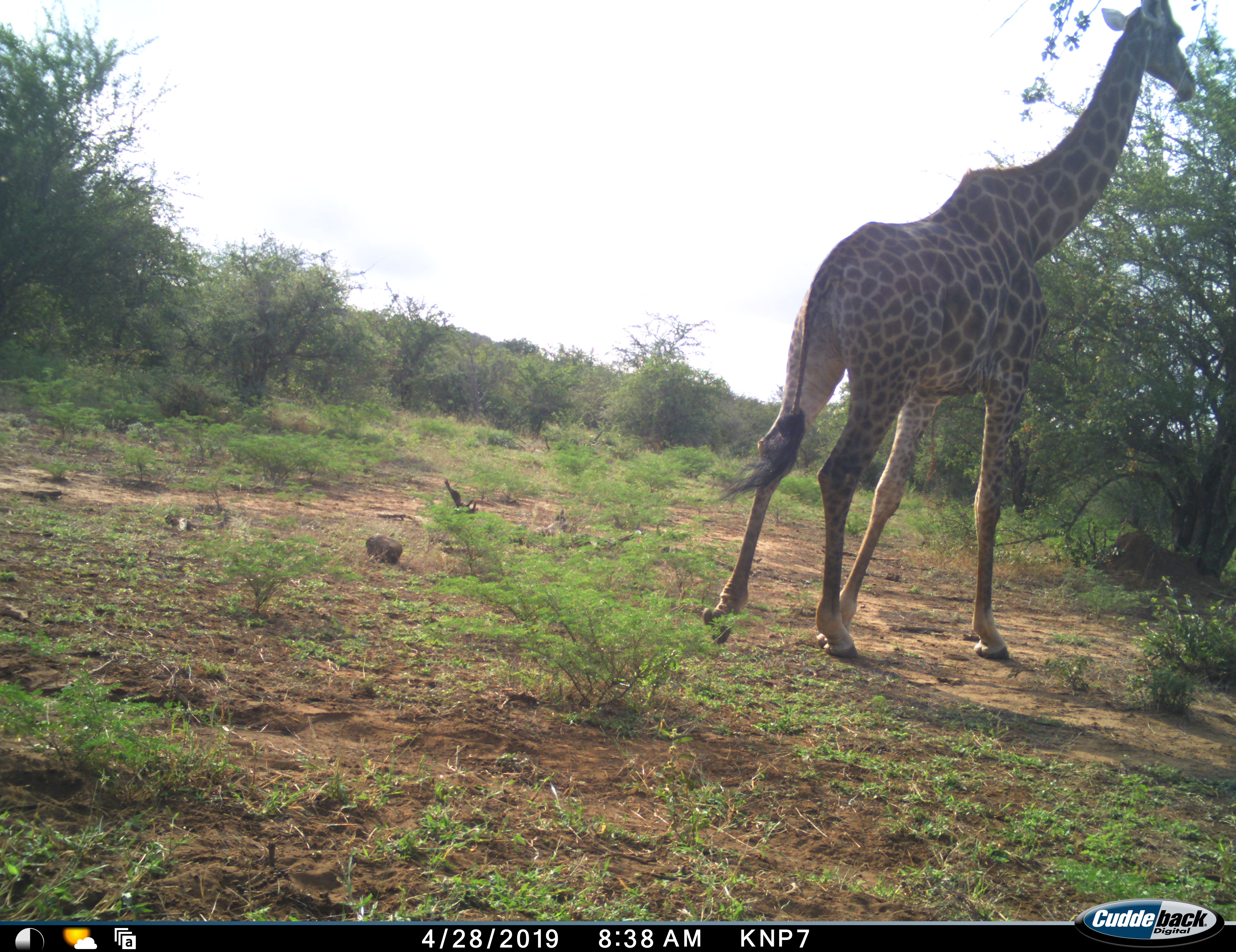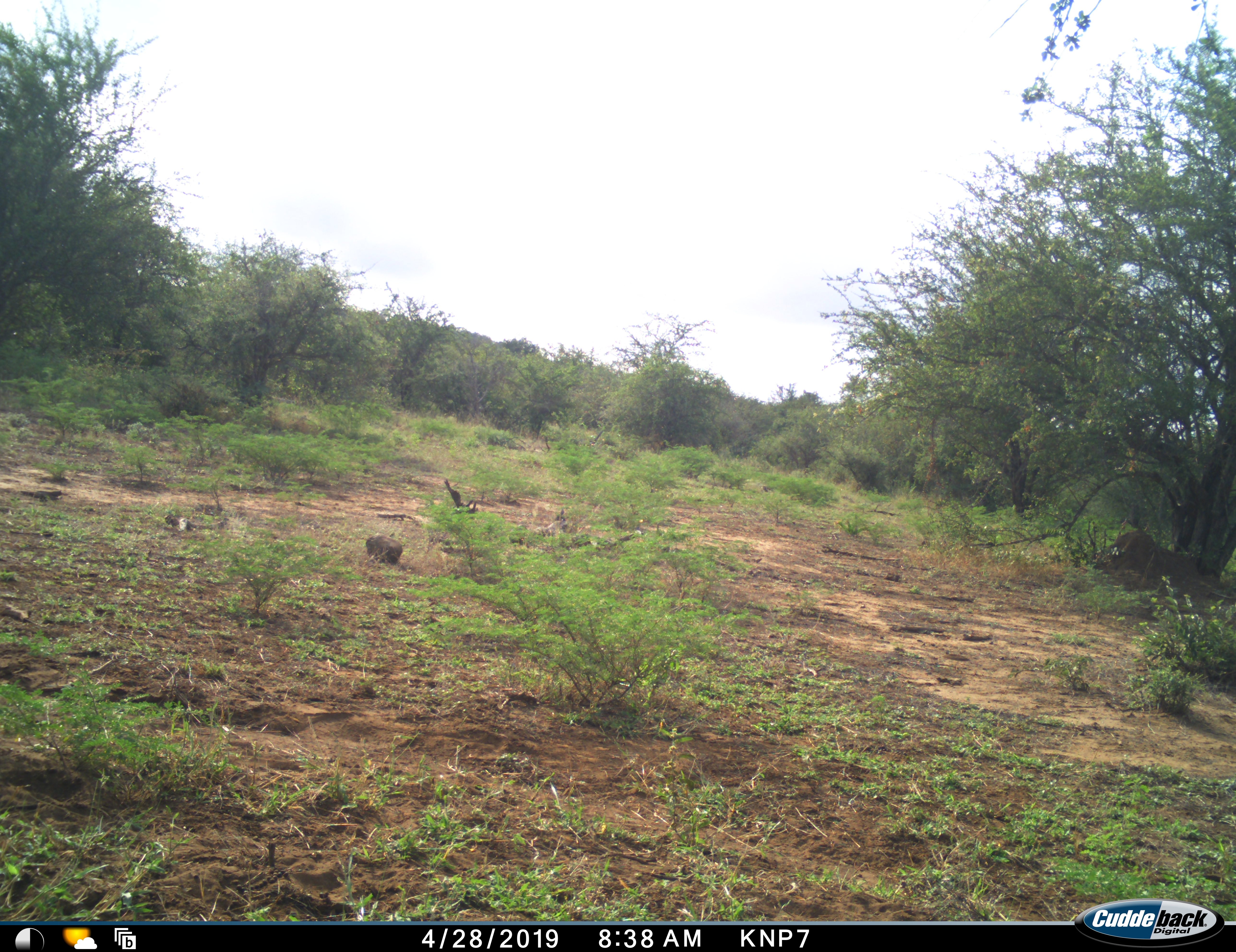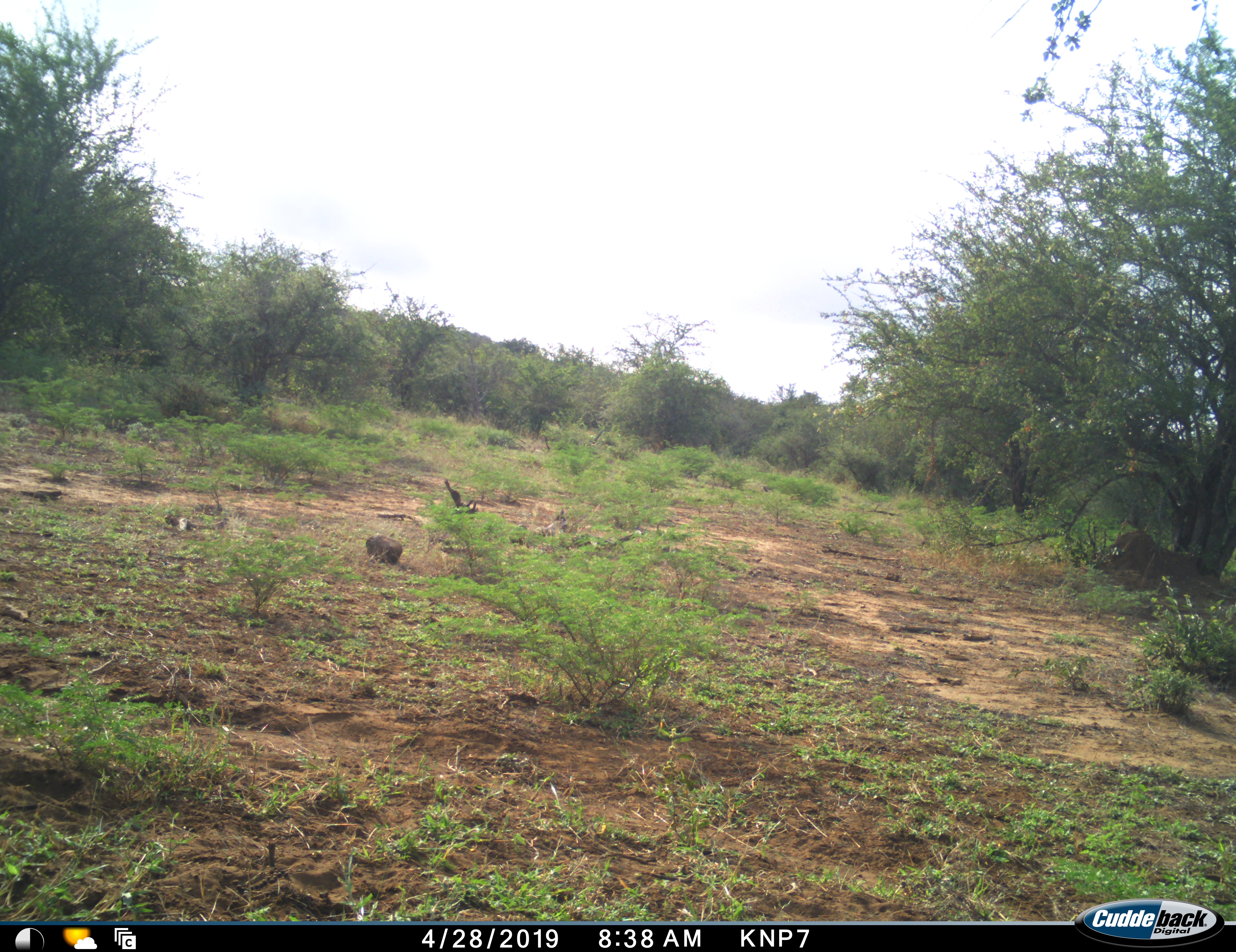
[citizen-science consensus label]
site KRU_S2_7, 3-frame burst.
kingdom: Animalia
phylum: Chordata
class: Mammalia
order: Artiodactyla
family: Giraffidae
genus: Giraffa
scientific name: Giraffa camelopardalis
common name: giraffe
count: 1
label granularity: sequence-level